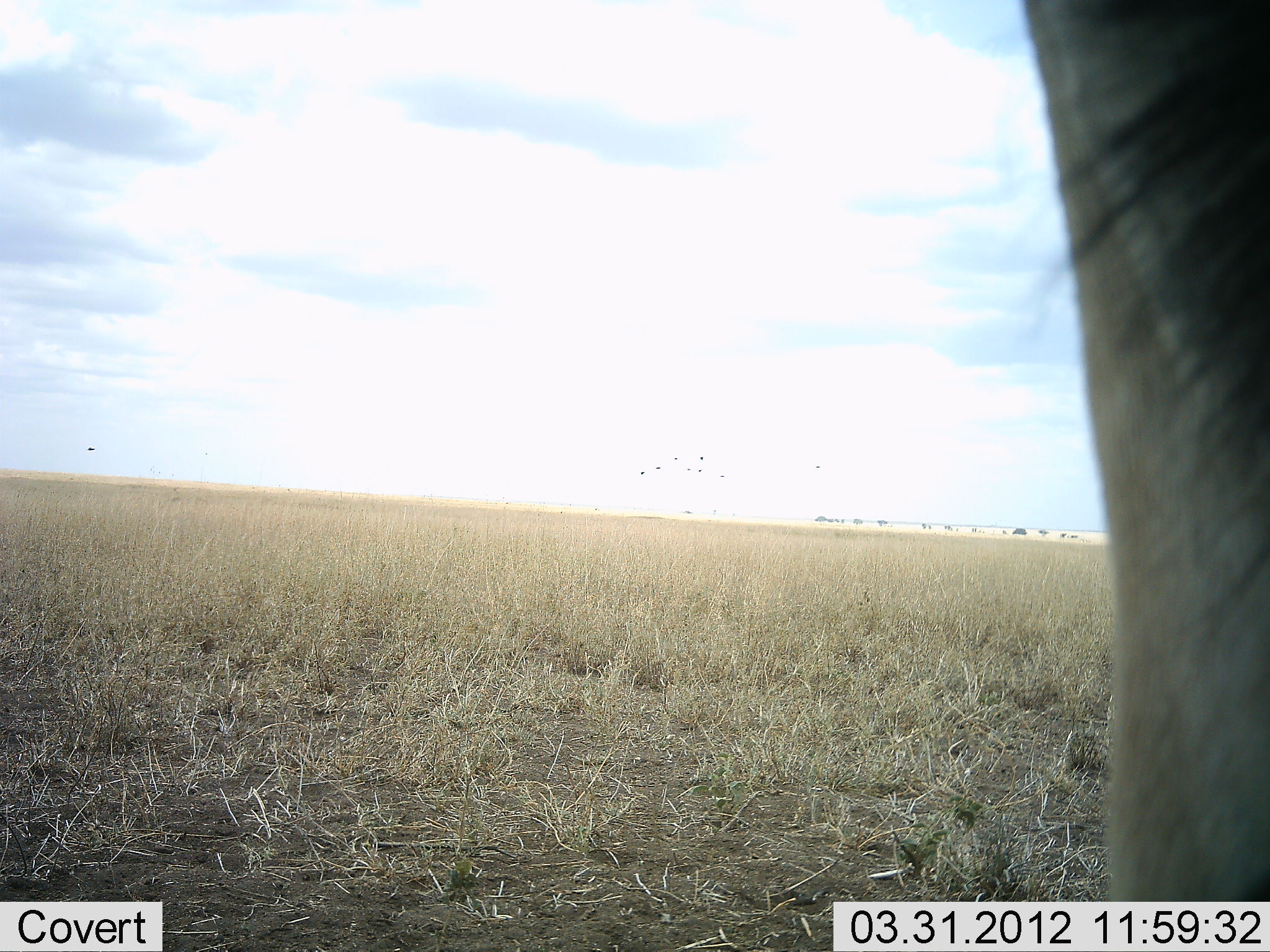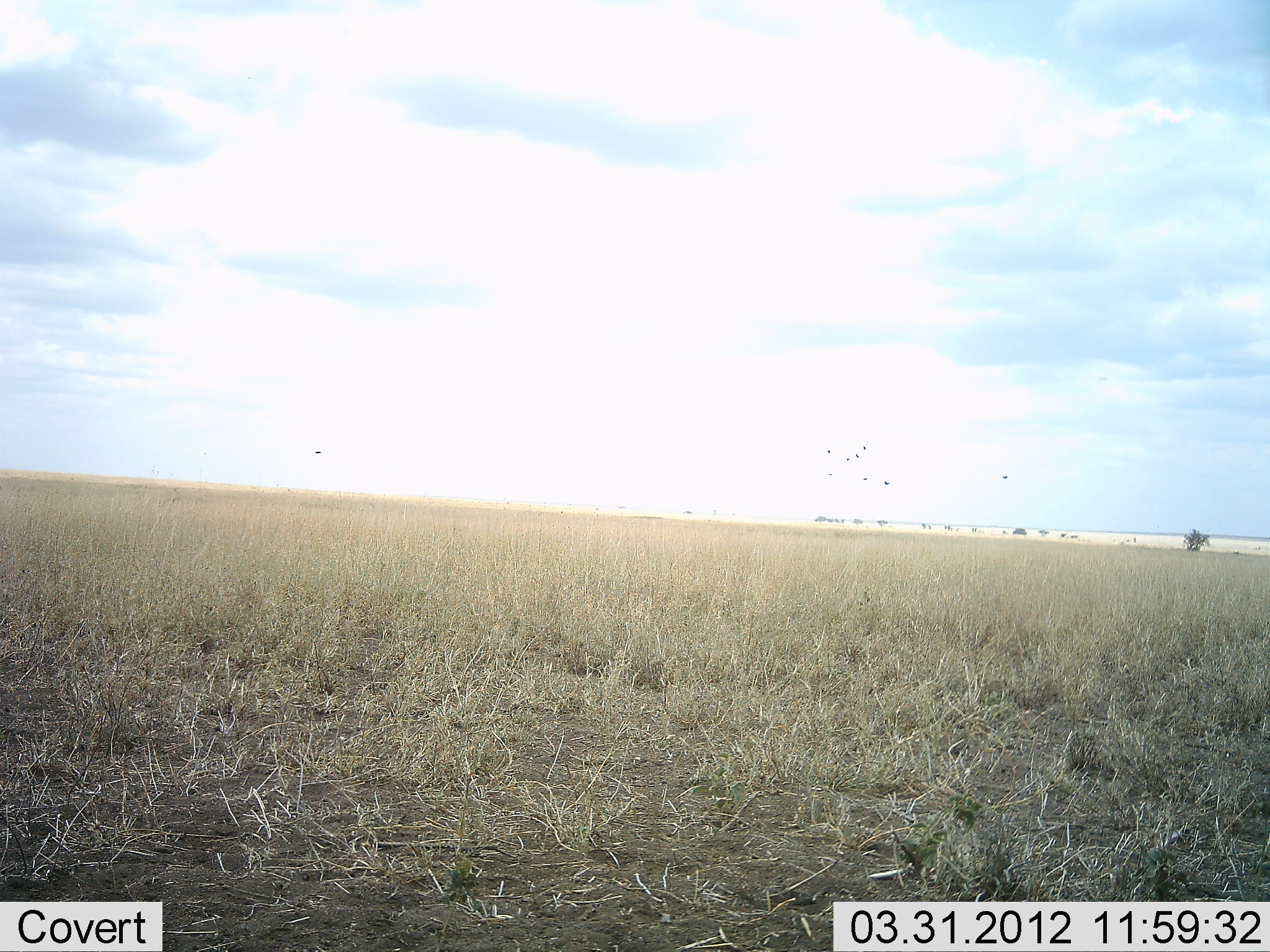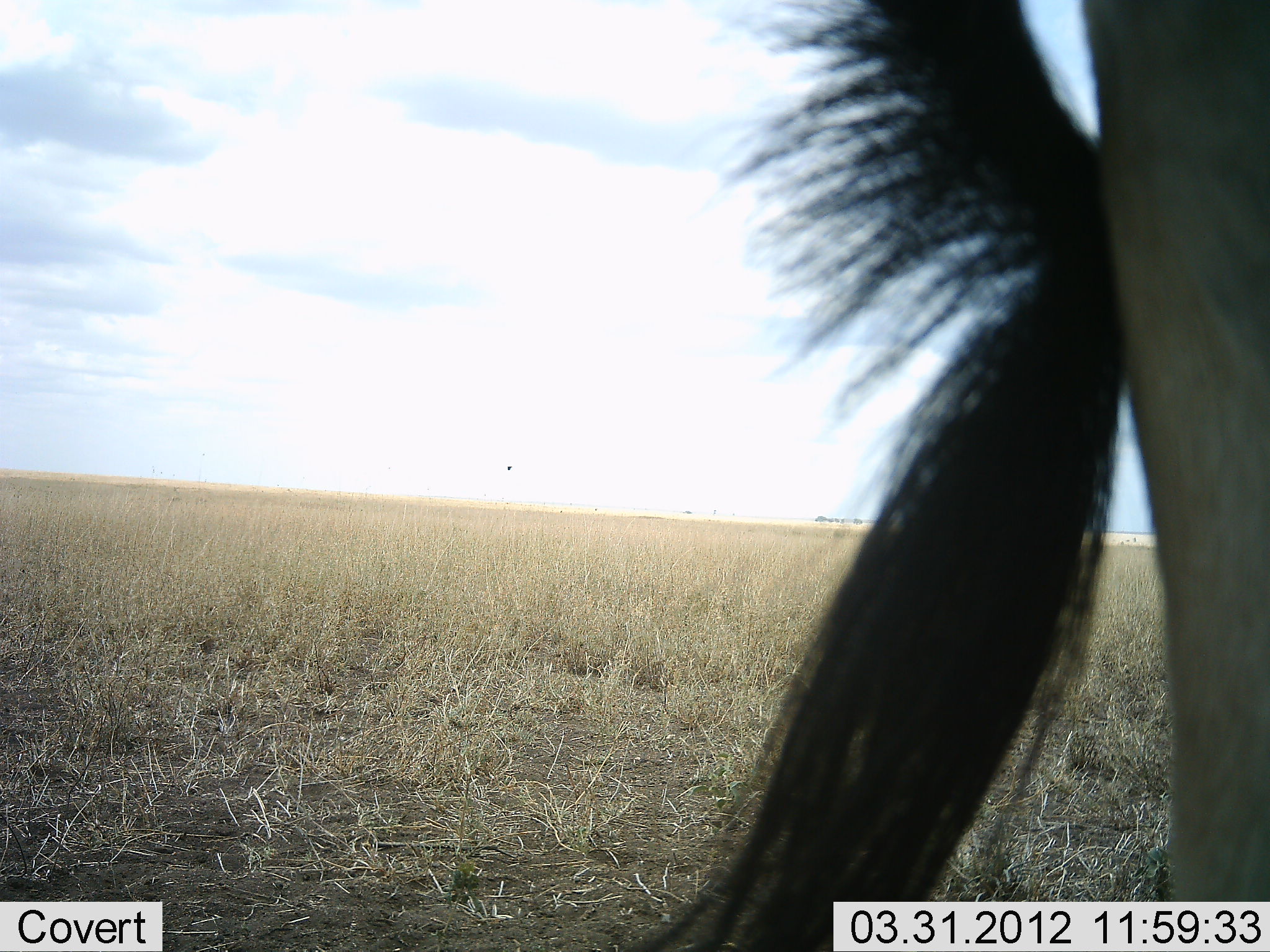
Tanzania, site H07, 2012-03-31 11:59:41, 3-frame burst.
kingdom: Animalia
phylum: Chordata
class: Mammalia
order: Artiodactyla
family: Bovidae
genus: Connochaetes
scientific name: Connochaetes taurinus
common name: blue wildebeest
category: wildebeest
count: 1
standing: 57%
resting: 0%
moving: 43%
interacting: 0%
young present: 0%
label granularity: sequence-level